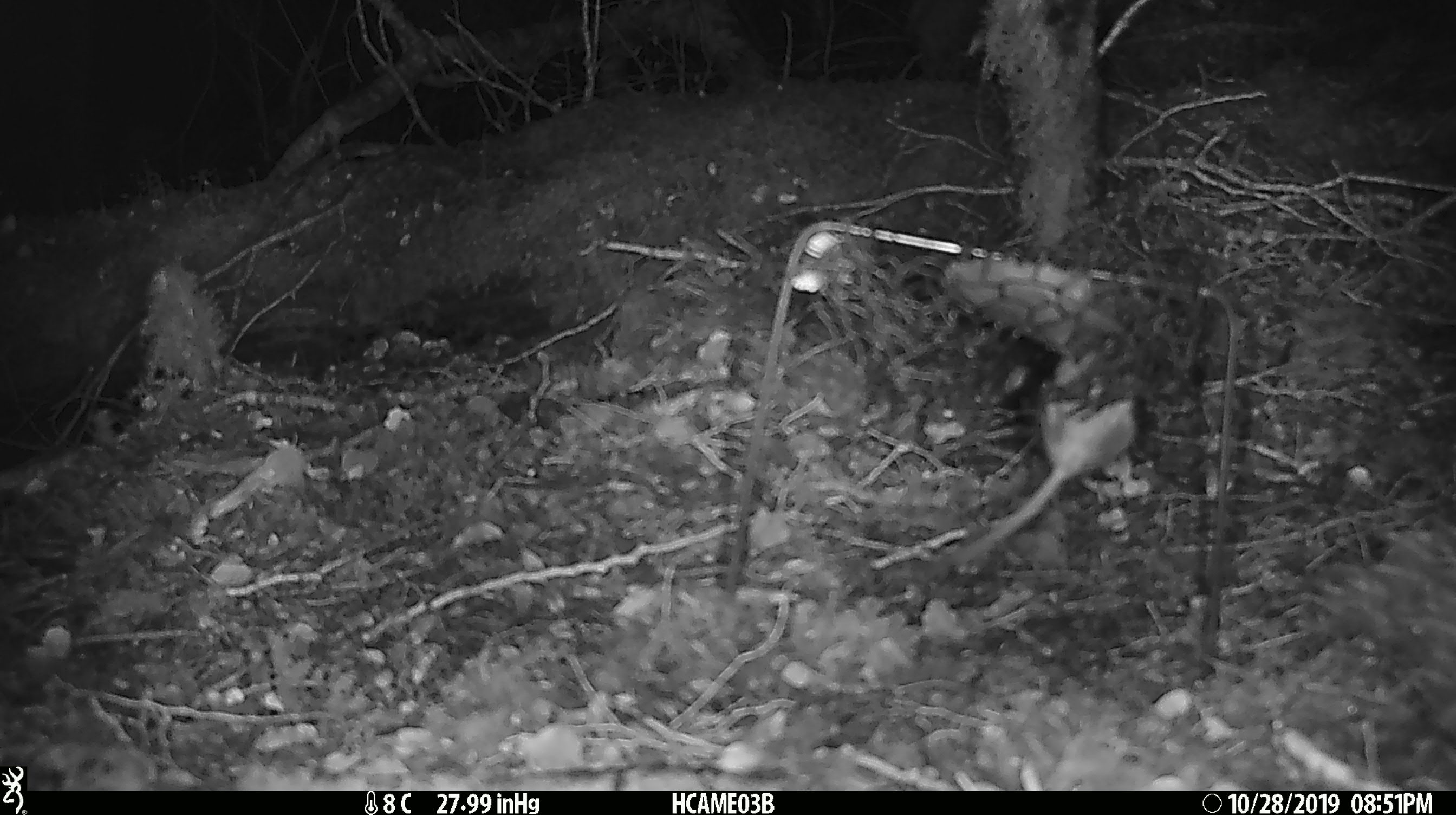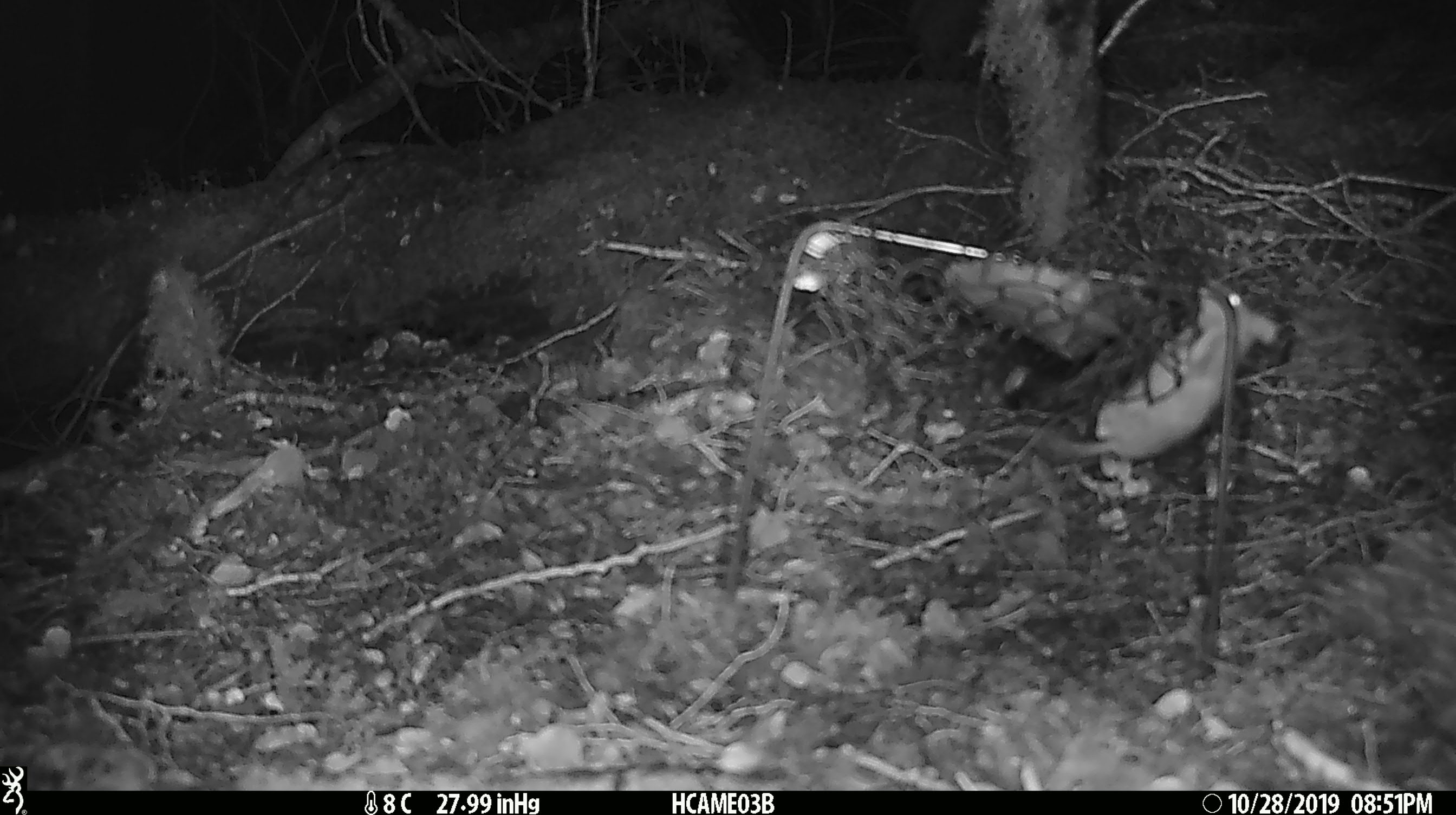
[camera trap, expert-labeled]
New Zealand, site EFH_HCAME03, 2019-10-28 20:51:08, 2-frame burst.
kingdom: Animalia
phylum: Chordata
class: Mammalia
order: Rodentia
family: Muridae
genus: Mus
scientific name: Mus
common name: mouse